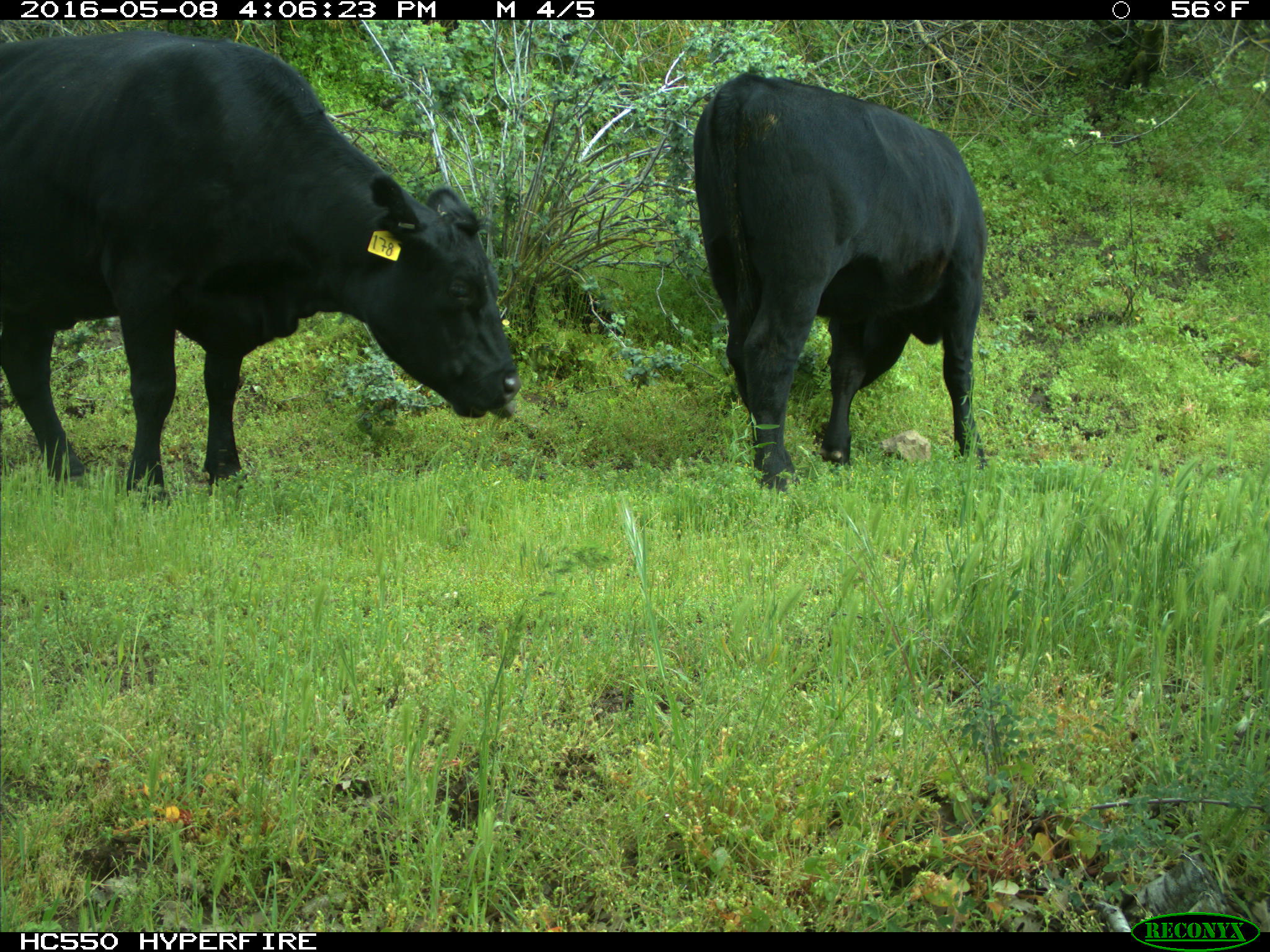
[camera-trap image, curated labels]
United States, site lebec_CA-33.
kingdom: Animalia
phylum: Chordata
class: Mammalia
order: Artiodactyla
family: Bovidae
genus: Bos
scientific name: Bos taurus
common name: domestic cow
Bos taurus (domestic cow).